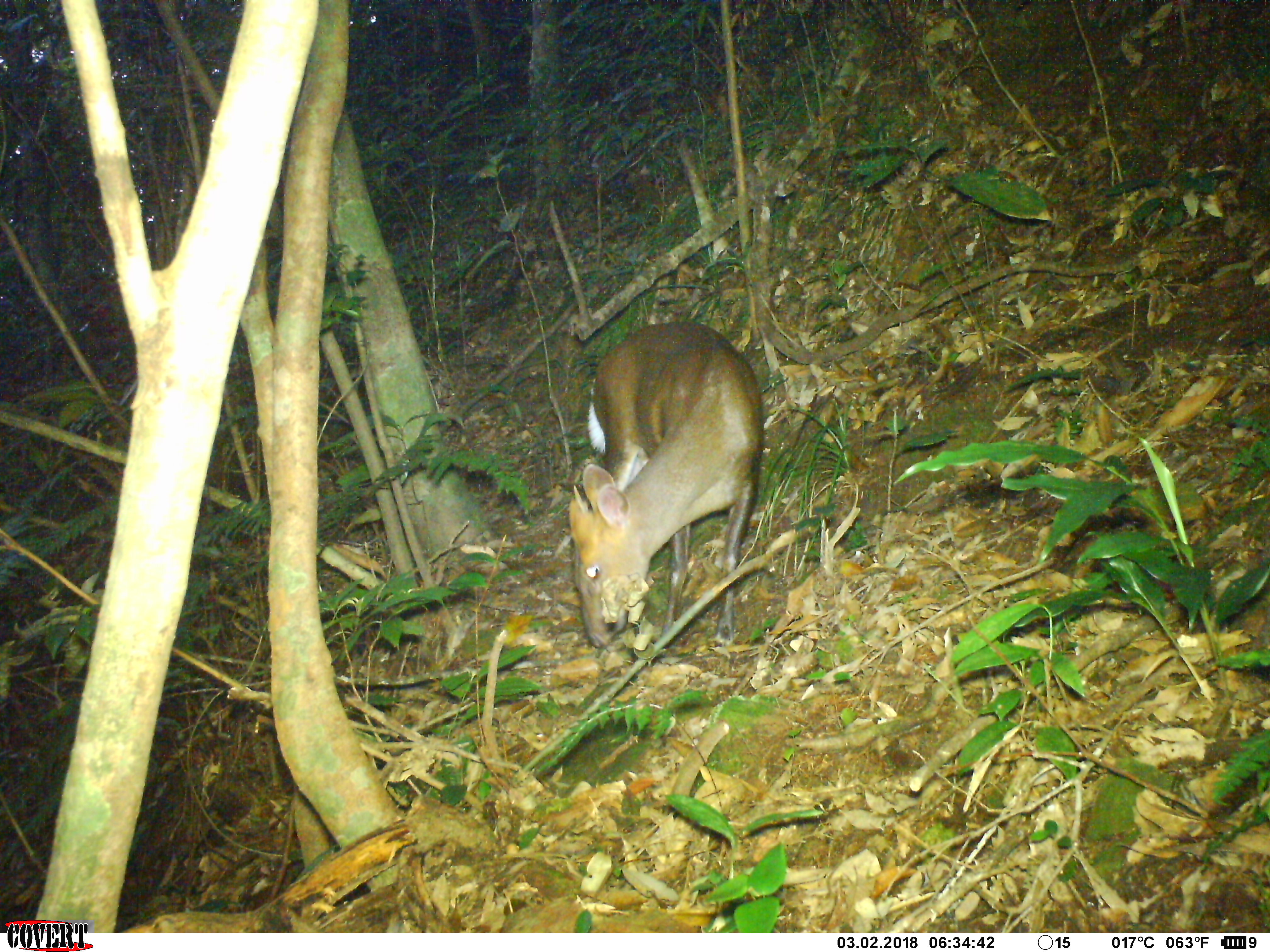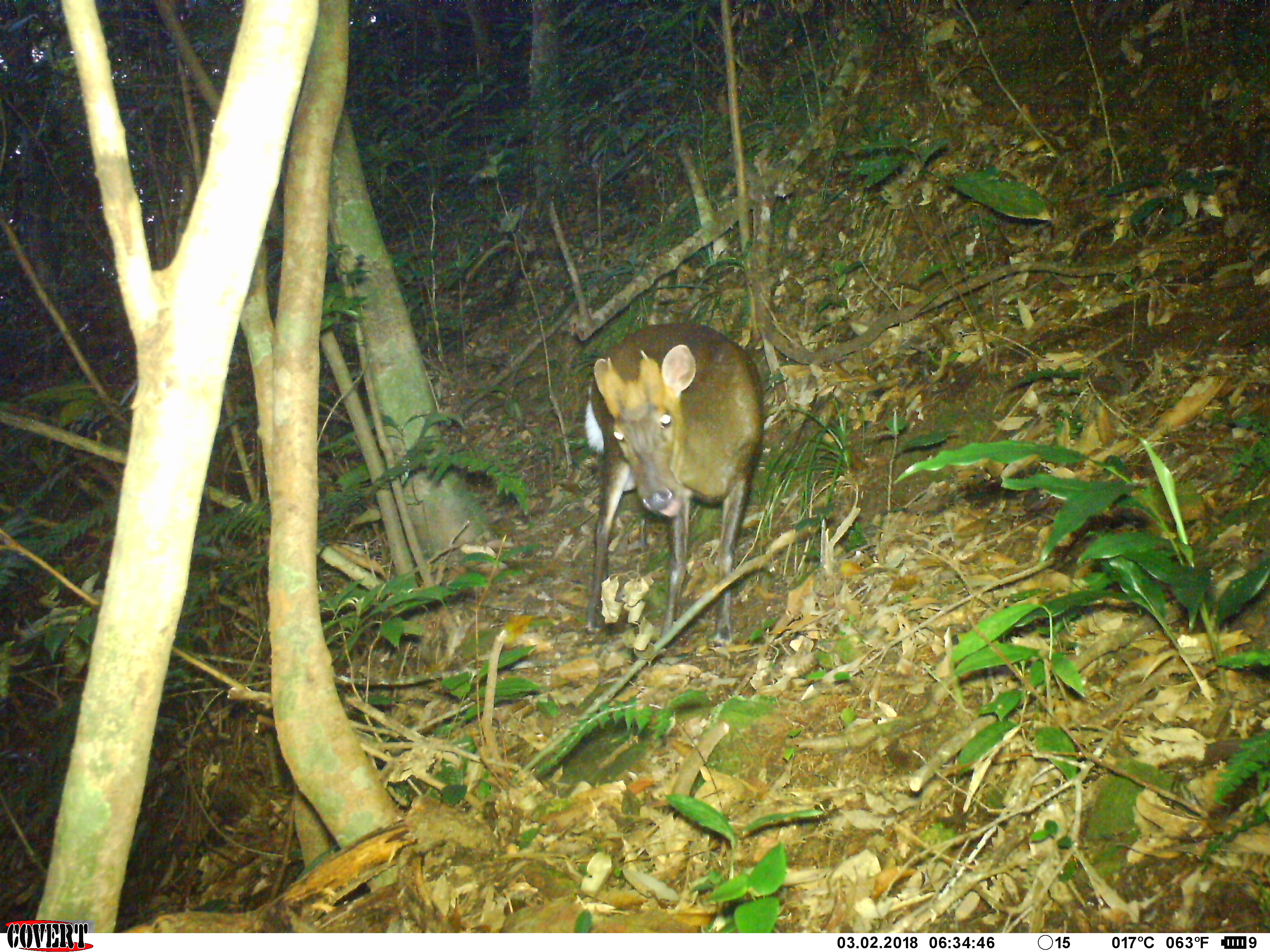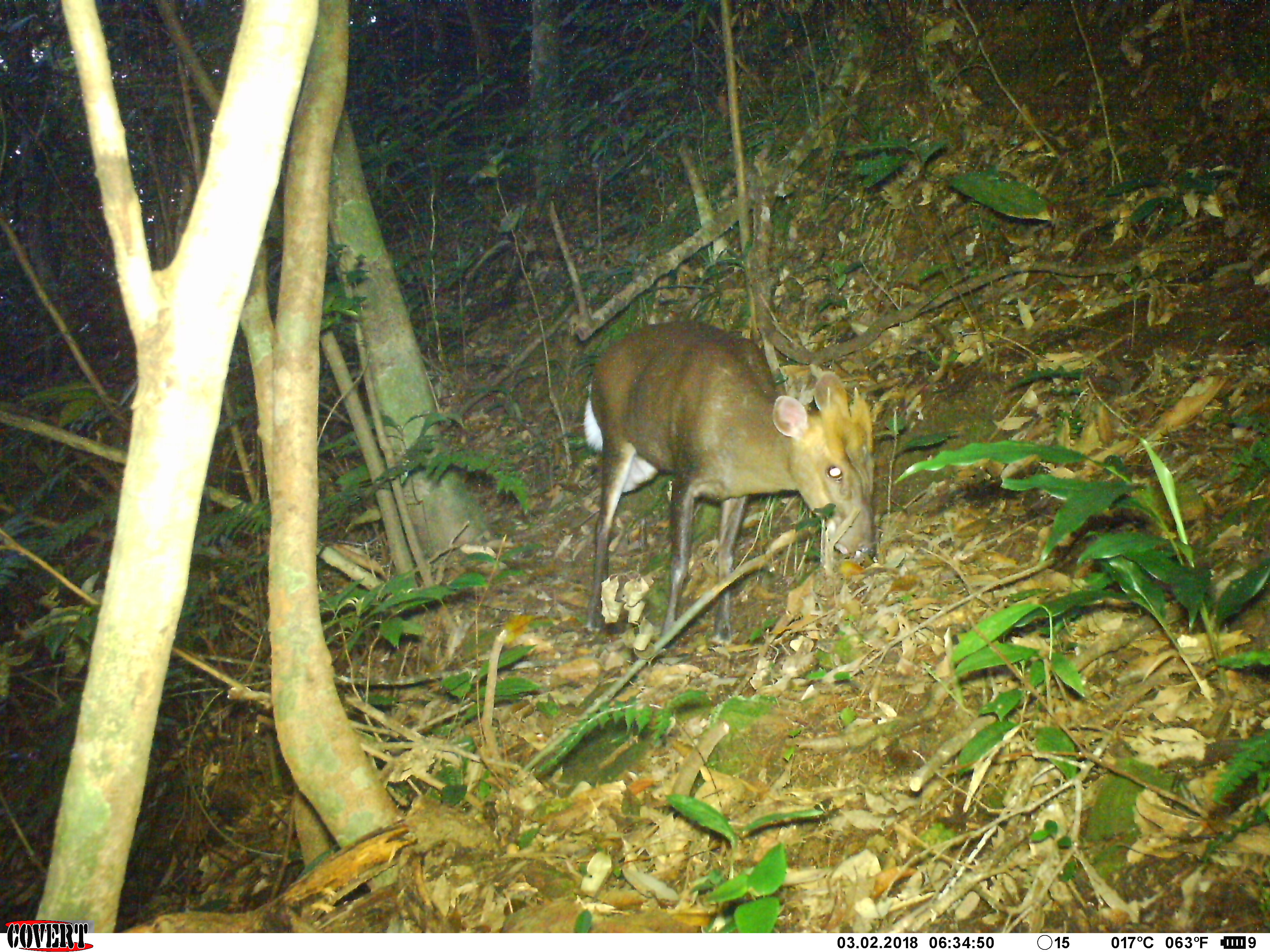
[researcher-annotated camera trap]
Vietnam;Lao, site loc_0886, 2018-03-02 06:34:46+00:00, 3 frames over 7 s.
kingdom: Animalia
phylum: Chordata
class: Mammalia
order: Artiodactyla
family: Cervidae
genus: Muntiacus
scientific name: Muntiacus rooseveltorum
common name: roosevelt's muntjac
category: roosevelts muntjac group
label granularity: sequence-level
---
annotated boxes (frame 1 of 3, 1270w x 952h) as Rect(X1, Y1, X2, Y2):
roosevelts muntjac group: Rect(562, 316, 766, 657)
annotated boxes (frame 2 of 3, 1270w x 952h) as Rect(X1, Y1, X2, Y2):
roosevelts muntjac group: Rect(581, 317, 766, 650)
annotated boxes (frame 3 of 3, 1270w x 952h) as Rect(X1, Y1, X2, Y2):
roosevelts muntjac group: Rect(578, 313, 890, 659)